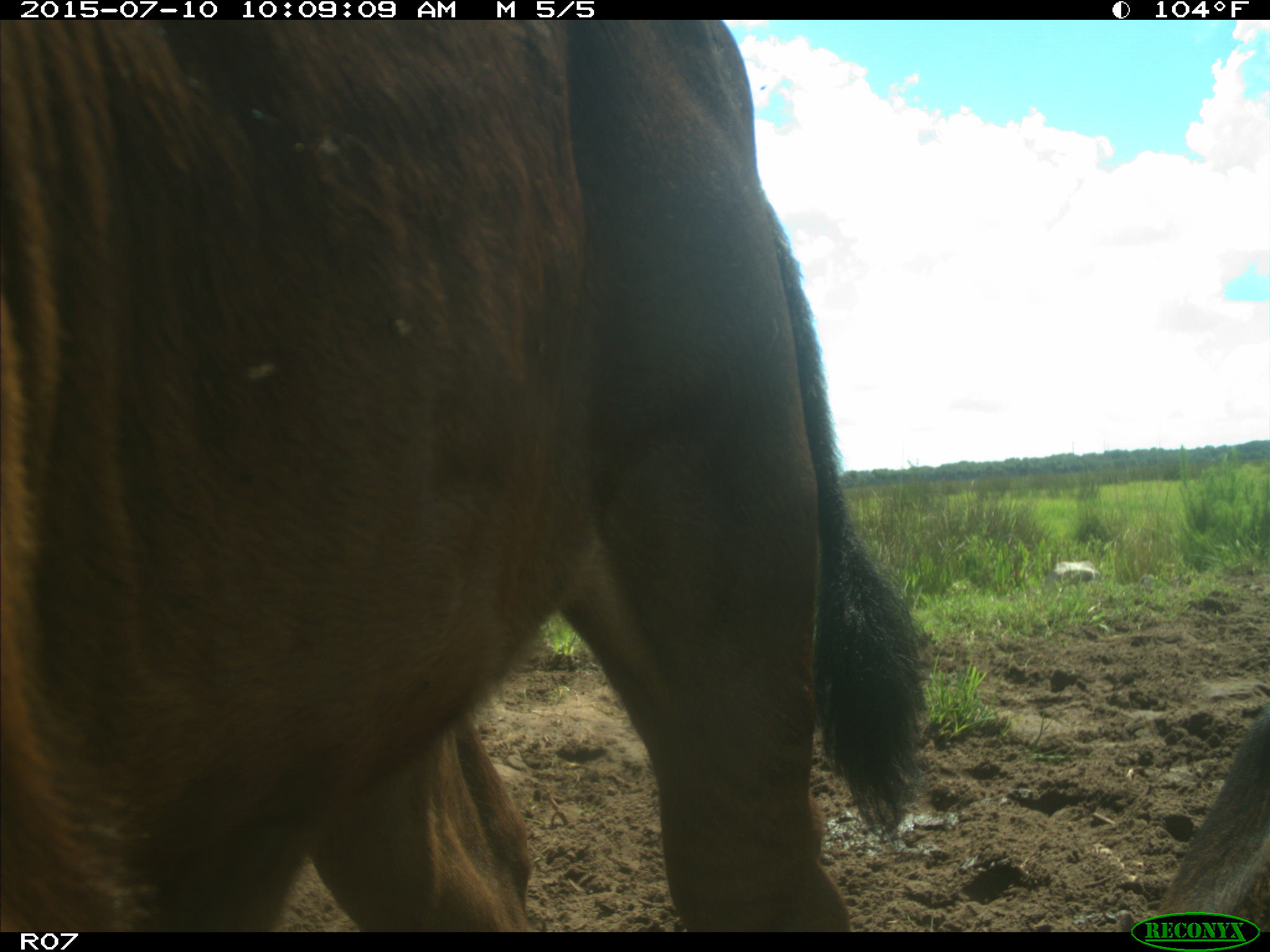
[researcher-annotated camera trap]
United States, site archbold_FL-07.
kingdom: Animalia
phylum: Chordata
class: Mammalia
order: Artiodactyla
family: Bovidae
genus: Bos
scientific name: Bos taurus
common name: domestic cow